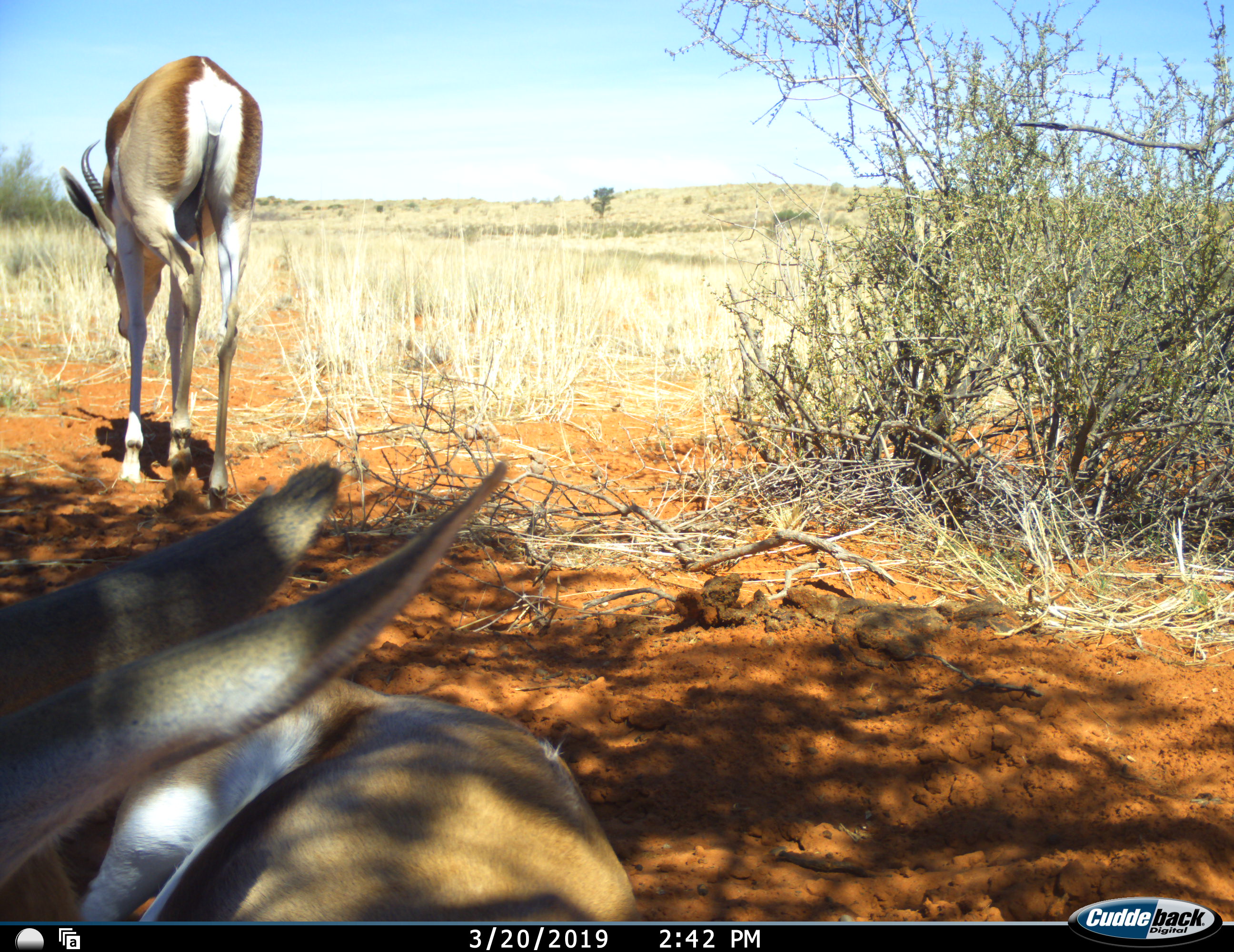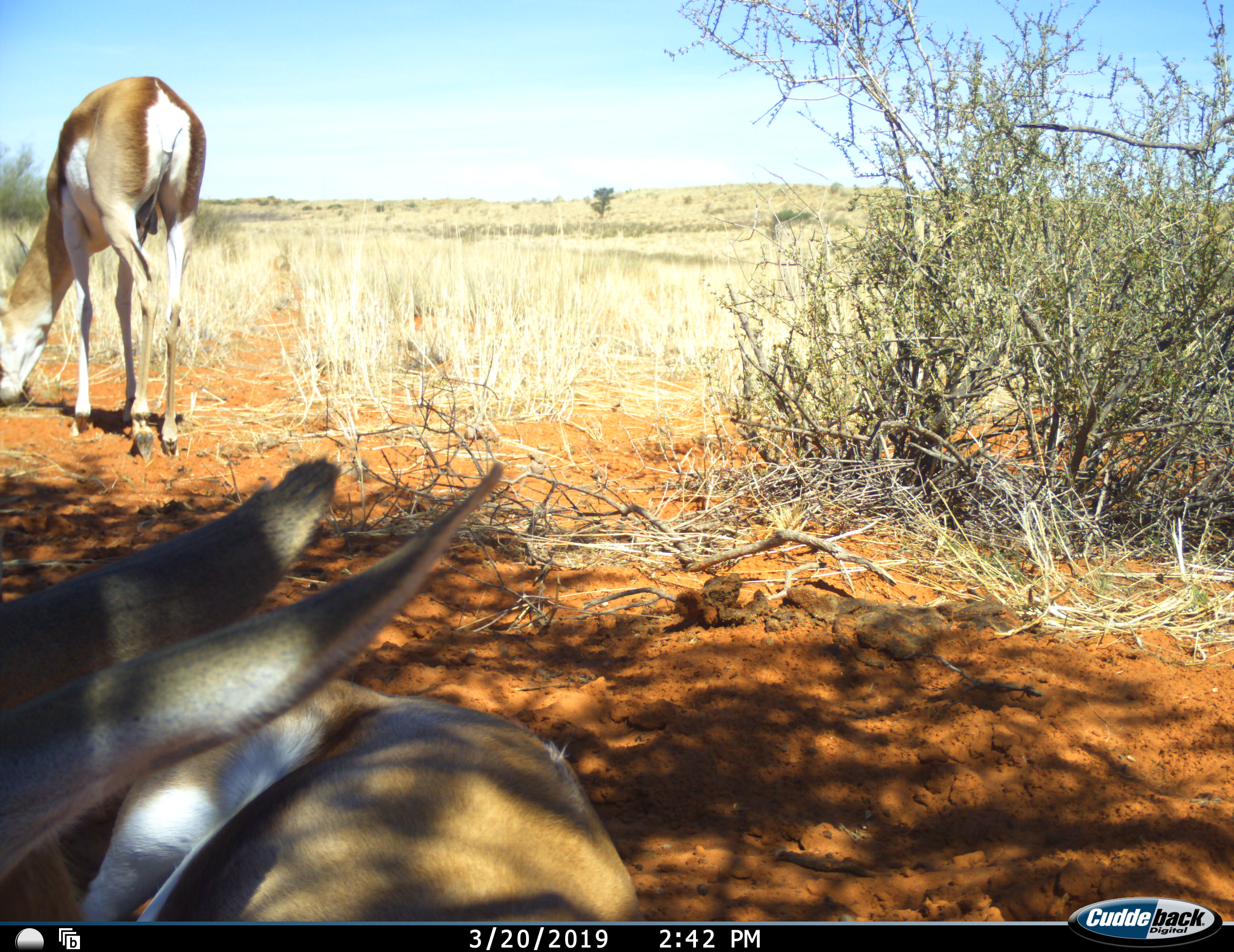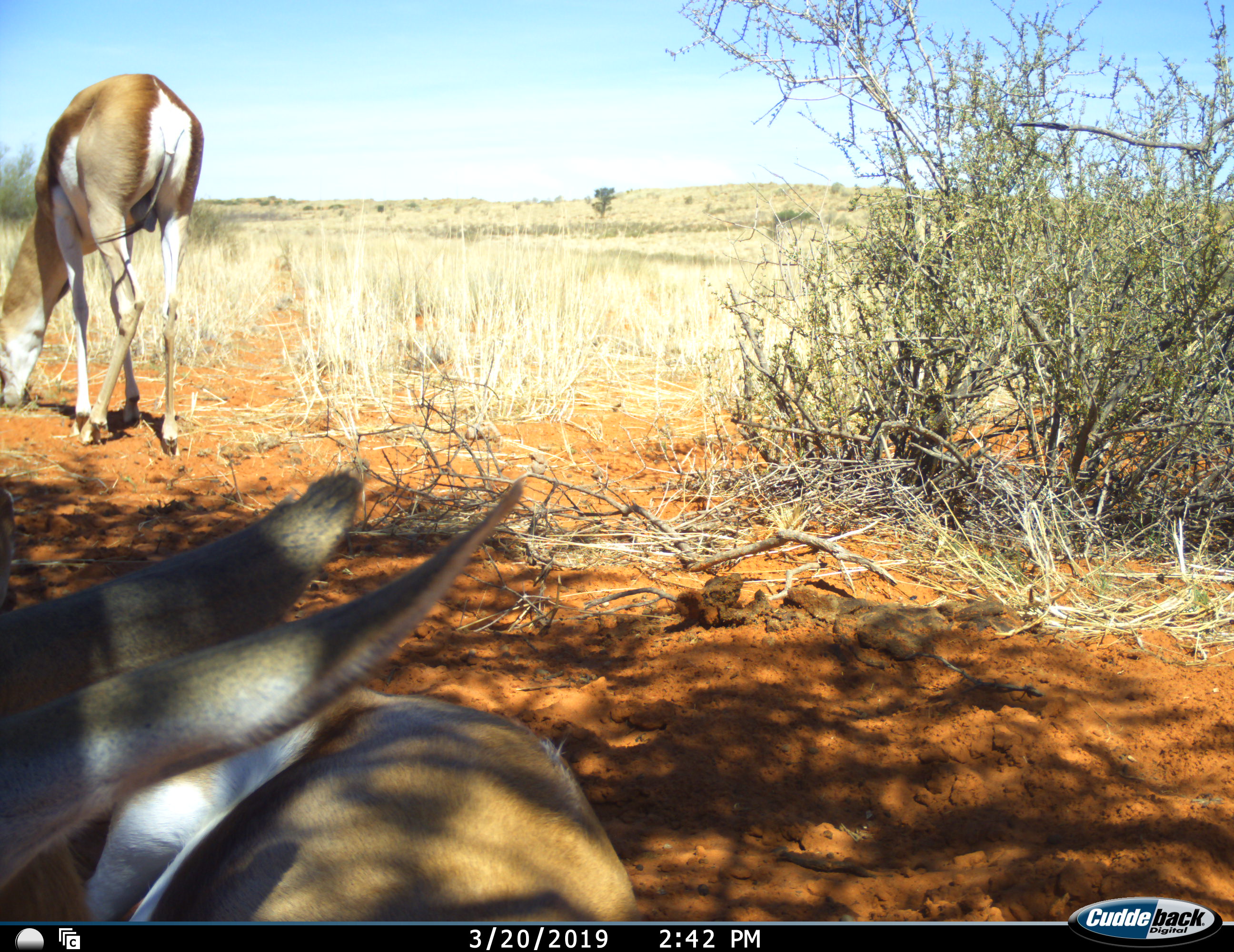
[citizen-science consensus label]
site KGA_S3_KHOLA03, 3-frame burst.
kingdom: Animalia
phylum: Chordata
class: Mammalia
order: Artiodactyla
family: Bovidae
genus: Antidorcas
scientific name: Antidorcas marsupialis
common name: springbok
Springbok (Antidorcas marsupialis), count 2. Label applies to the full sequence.